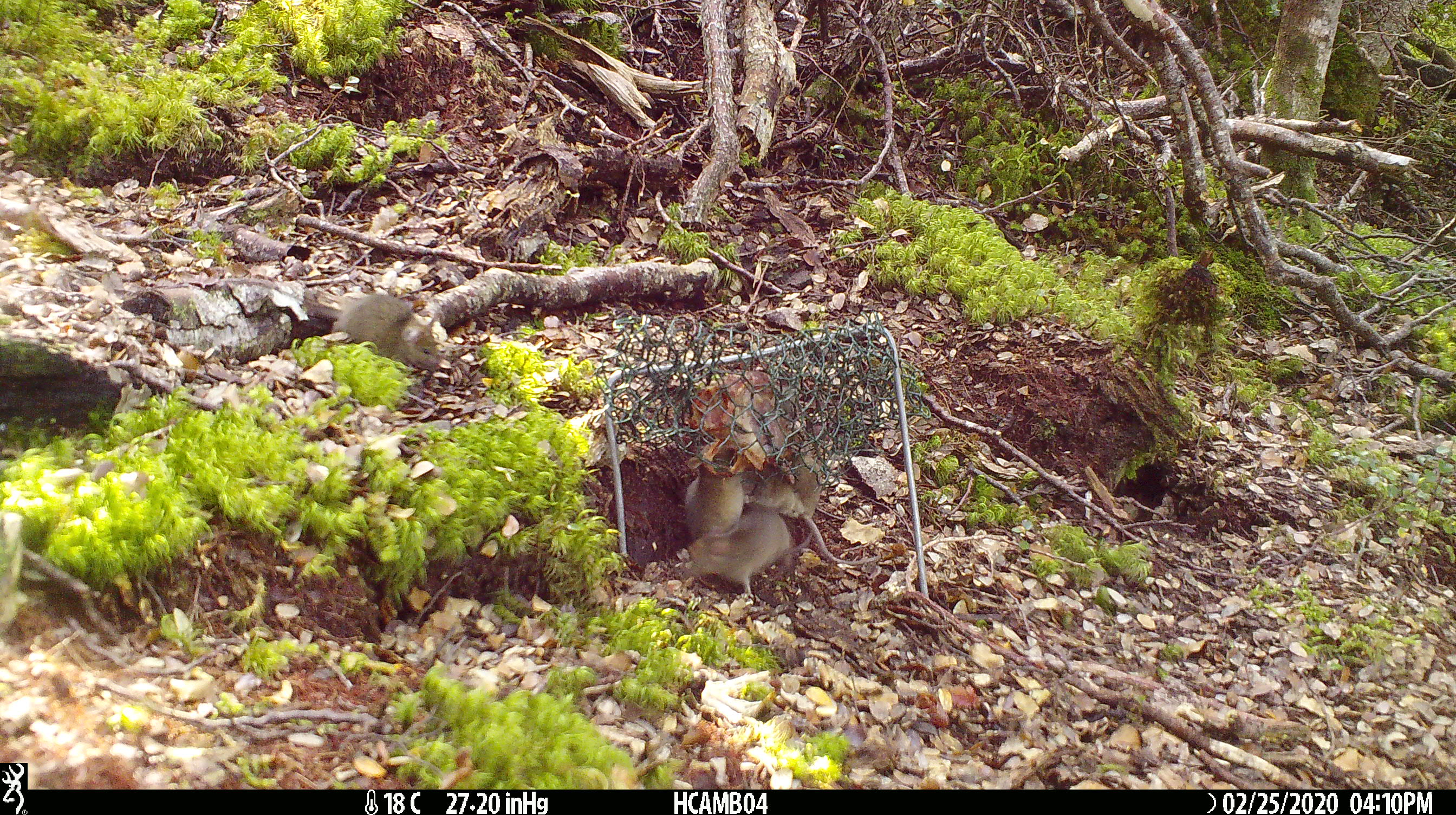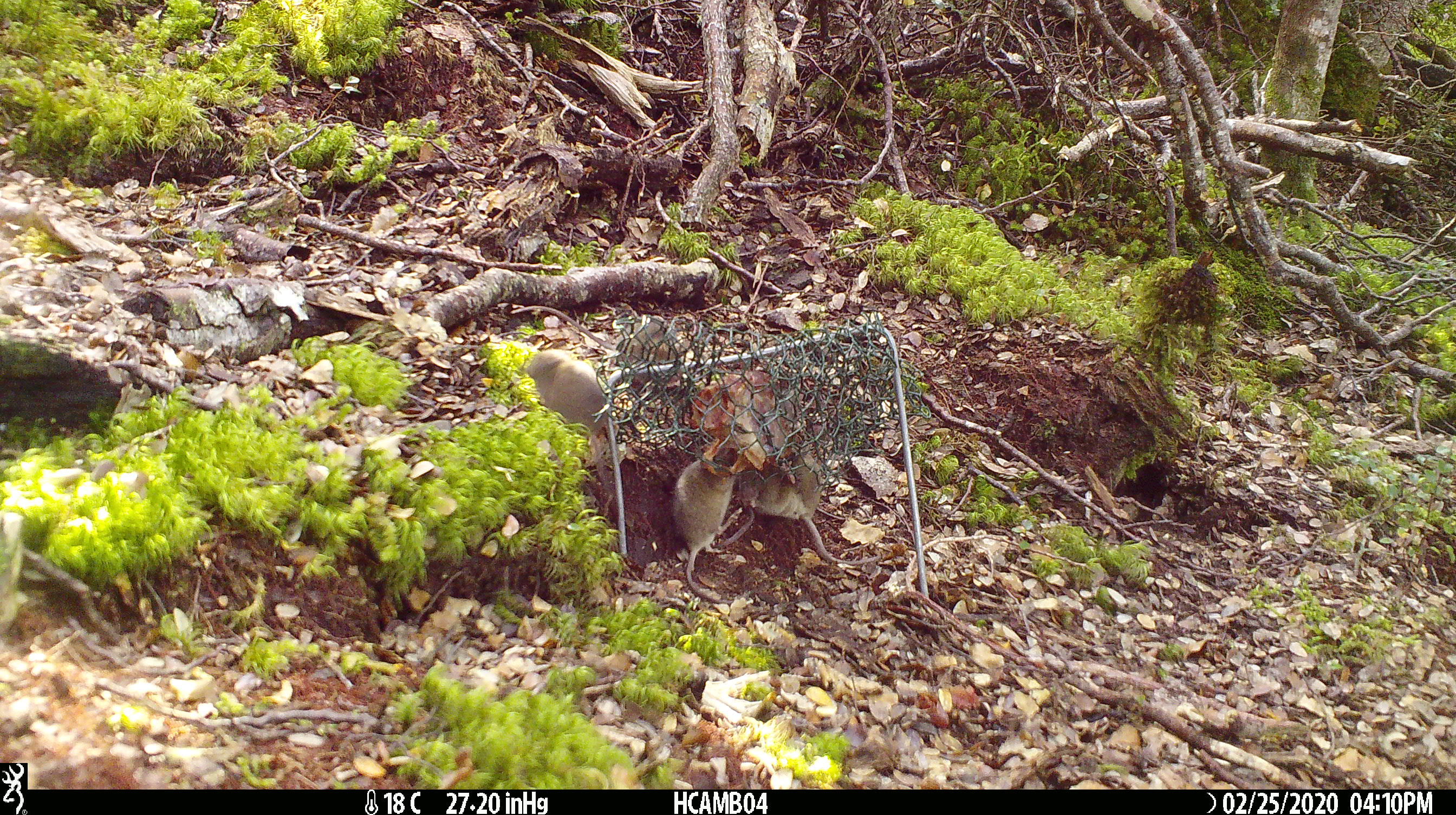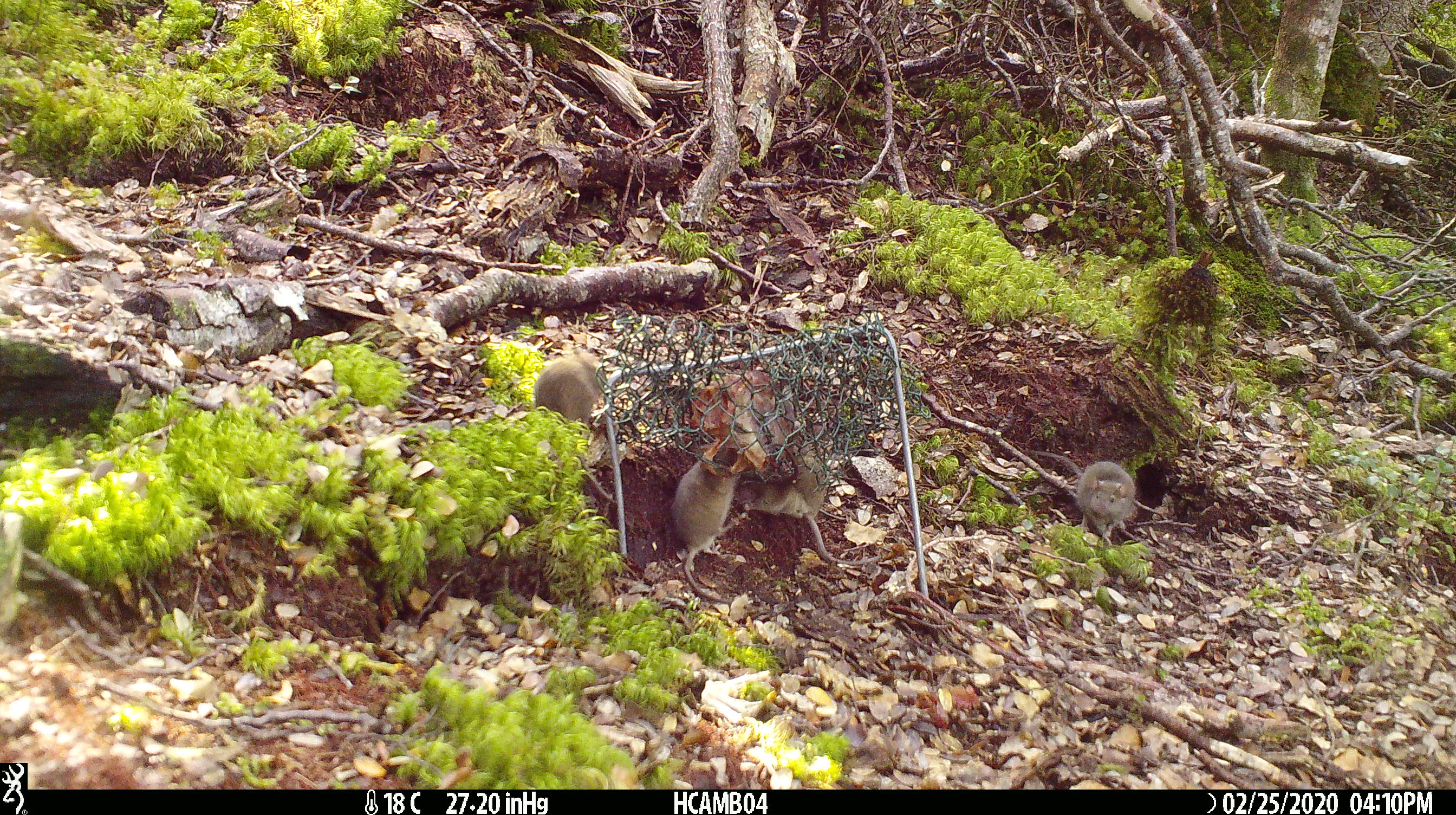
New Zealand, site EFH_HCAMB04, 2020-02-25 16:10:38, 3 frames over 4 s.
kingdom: Animalia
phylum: Chordata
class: Mammalia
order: Rodentia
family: Muridae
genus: Mus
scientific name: Mus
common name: mouse